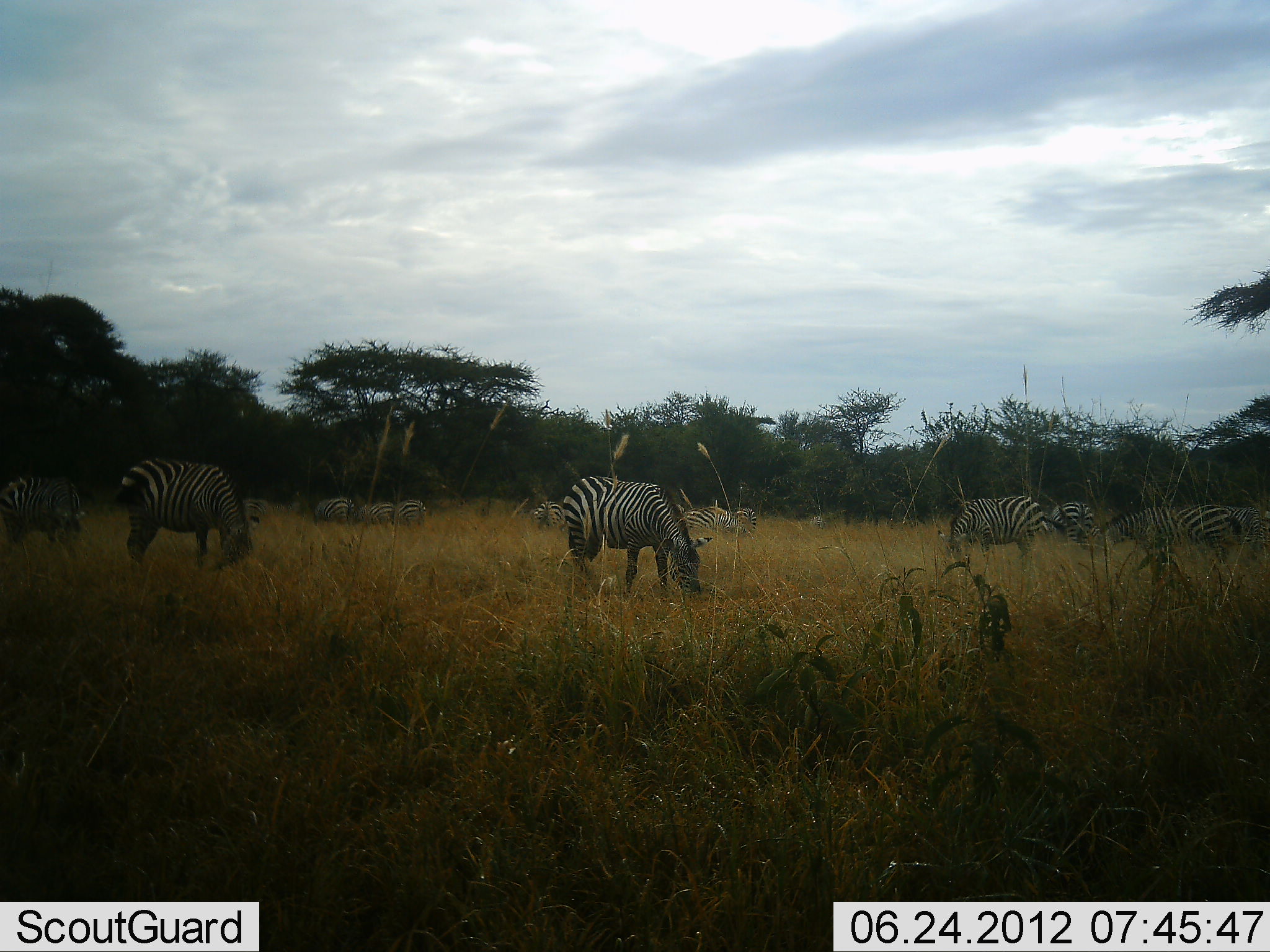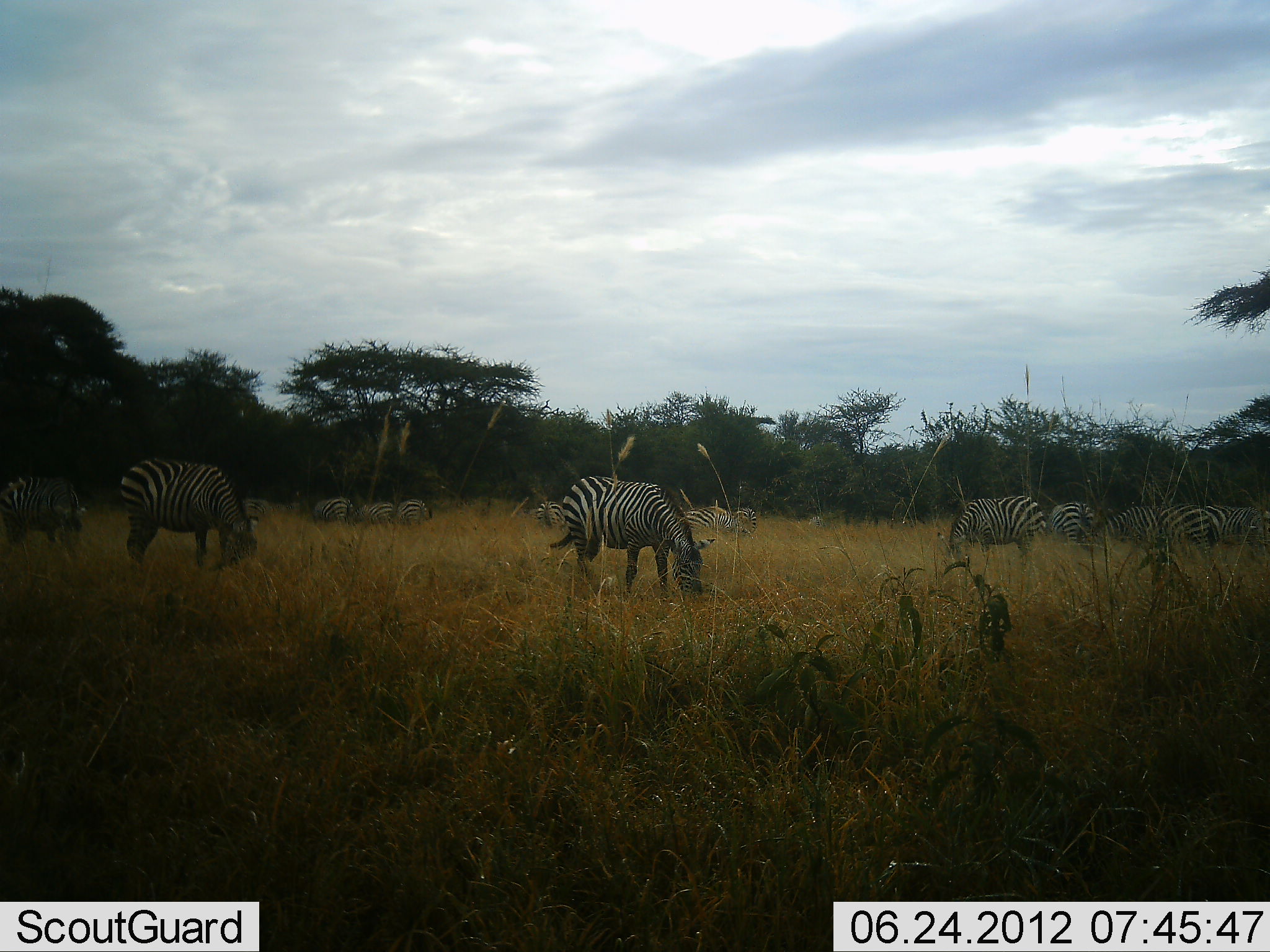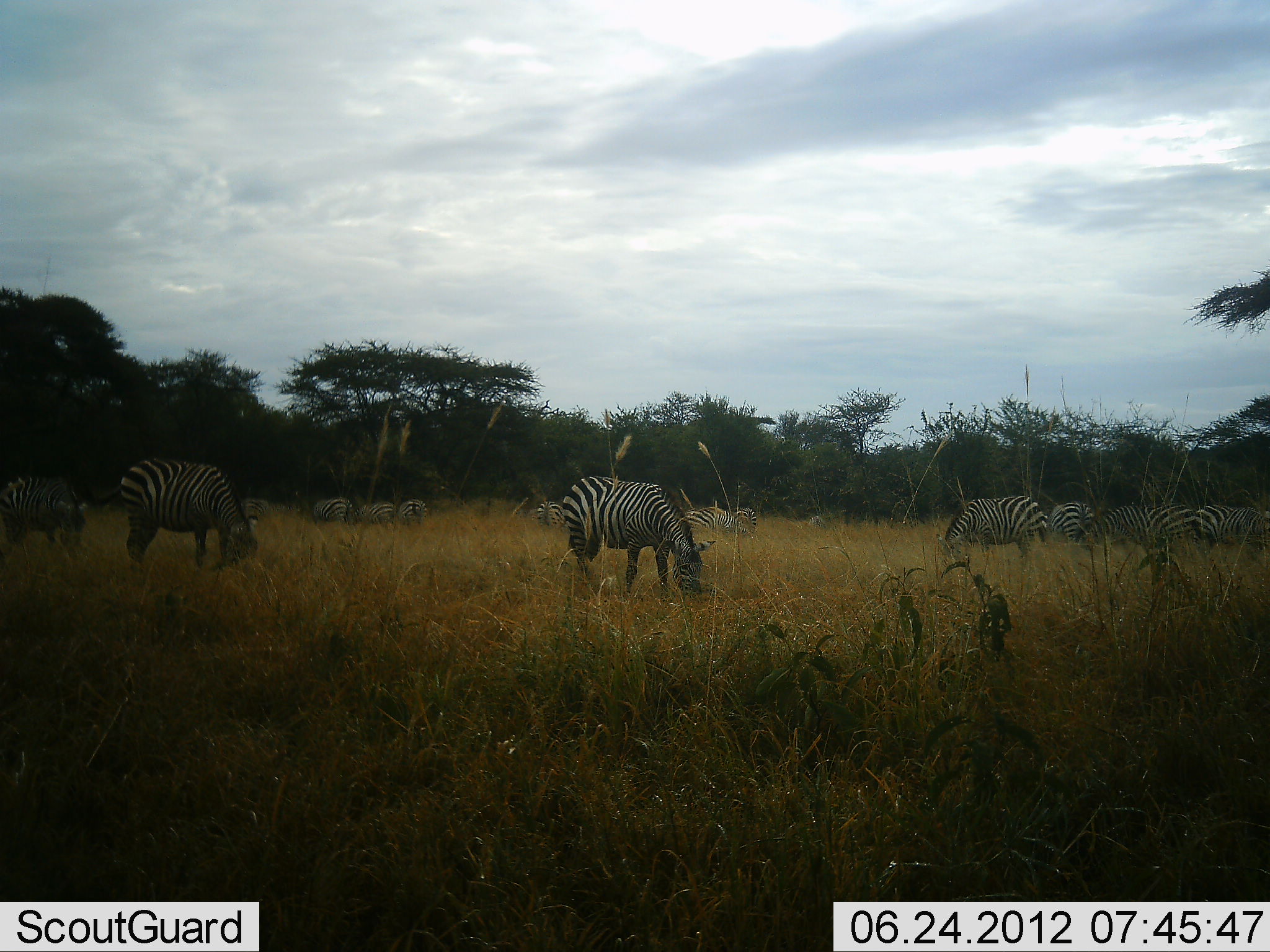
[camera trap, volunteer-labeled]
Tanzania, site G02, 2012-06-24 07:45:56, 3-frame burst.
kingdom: Animalia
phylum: Chordata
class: Mammalia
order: Perissodactyla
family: Equidae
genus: Equus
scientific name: Equus quagga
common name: plains zebra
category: zebra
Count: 11-50.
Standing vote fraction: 40%.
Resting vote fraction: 0%.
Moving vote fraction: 0%.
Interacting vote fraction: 0%.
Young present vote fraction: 0%.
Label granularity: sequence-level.